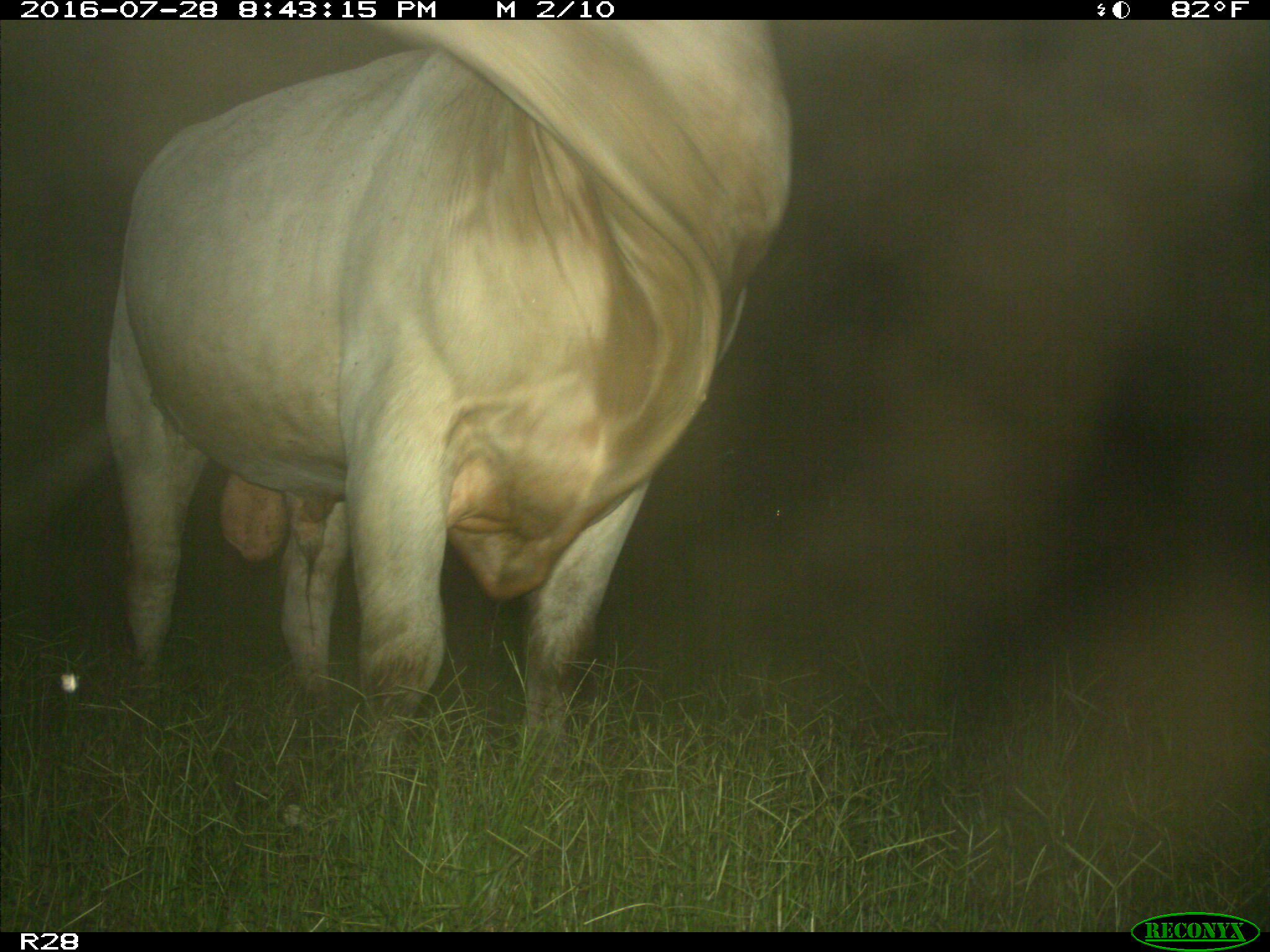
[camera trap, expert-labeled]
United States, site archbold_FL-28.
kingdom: Animalia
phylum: Chordata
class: Mammalia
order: Artiodactyla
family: Bovidae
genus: Bos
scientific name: Bos taurus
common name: domestic cow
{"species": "Bos taurus (domestic cow)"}